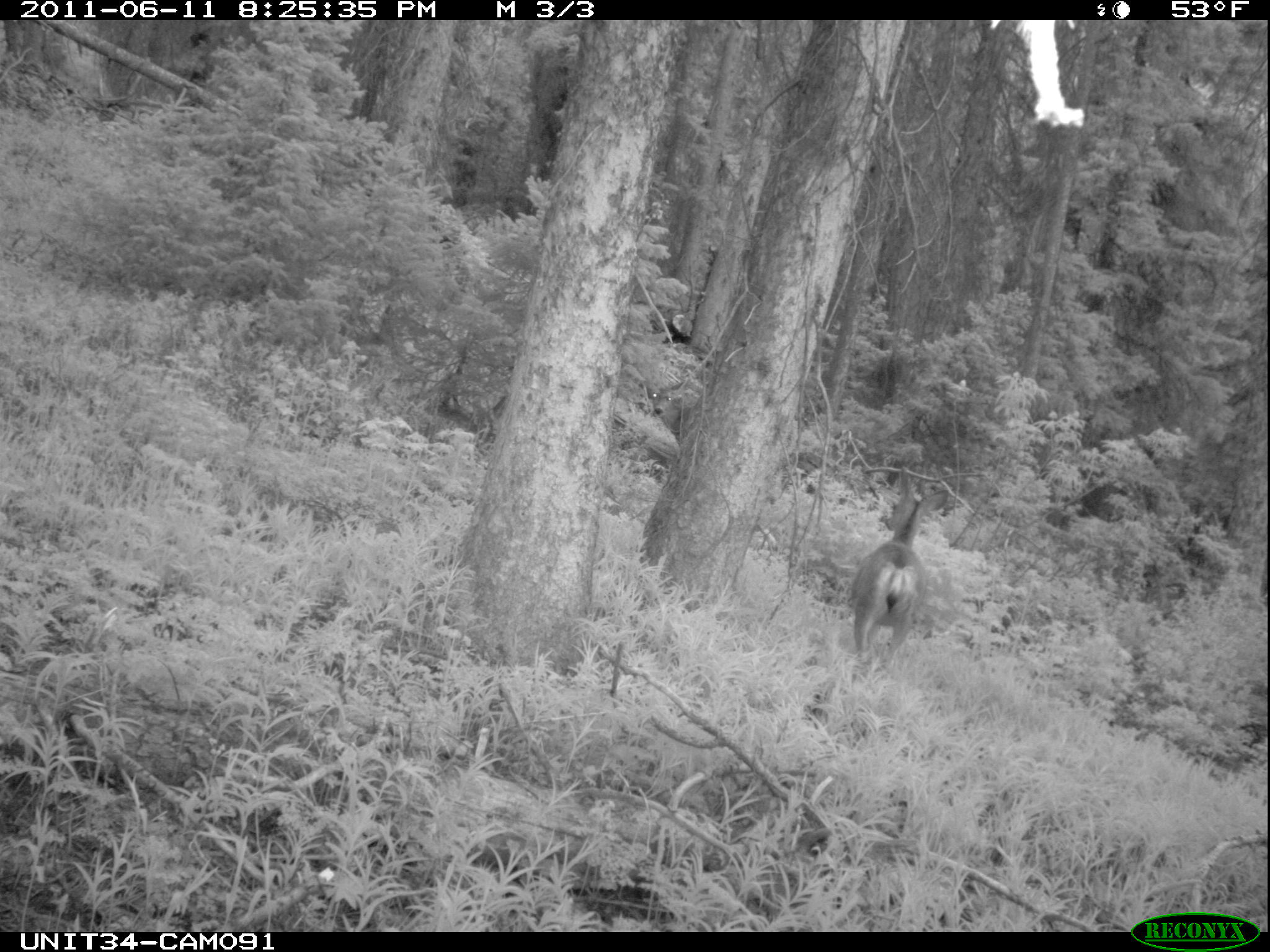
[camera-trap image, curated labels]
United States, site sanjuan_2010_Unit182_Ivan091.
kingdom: Animalia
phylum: Chordata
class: Mammalia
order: Artiodactyla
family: Cervidae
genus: Odocoileus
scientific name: Odocoileus hemionus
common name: mule deer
Odocoileus hemionus (mule deer).